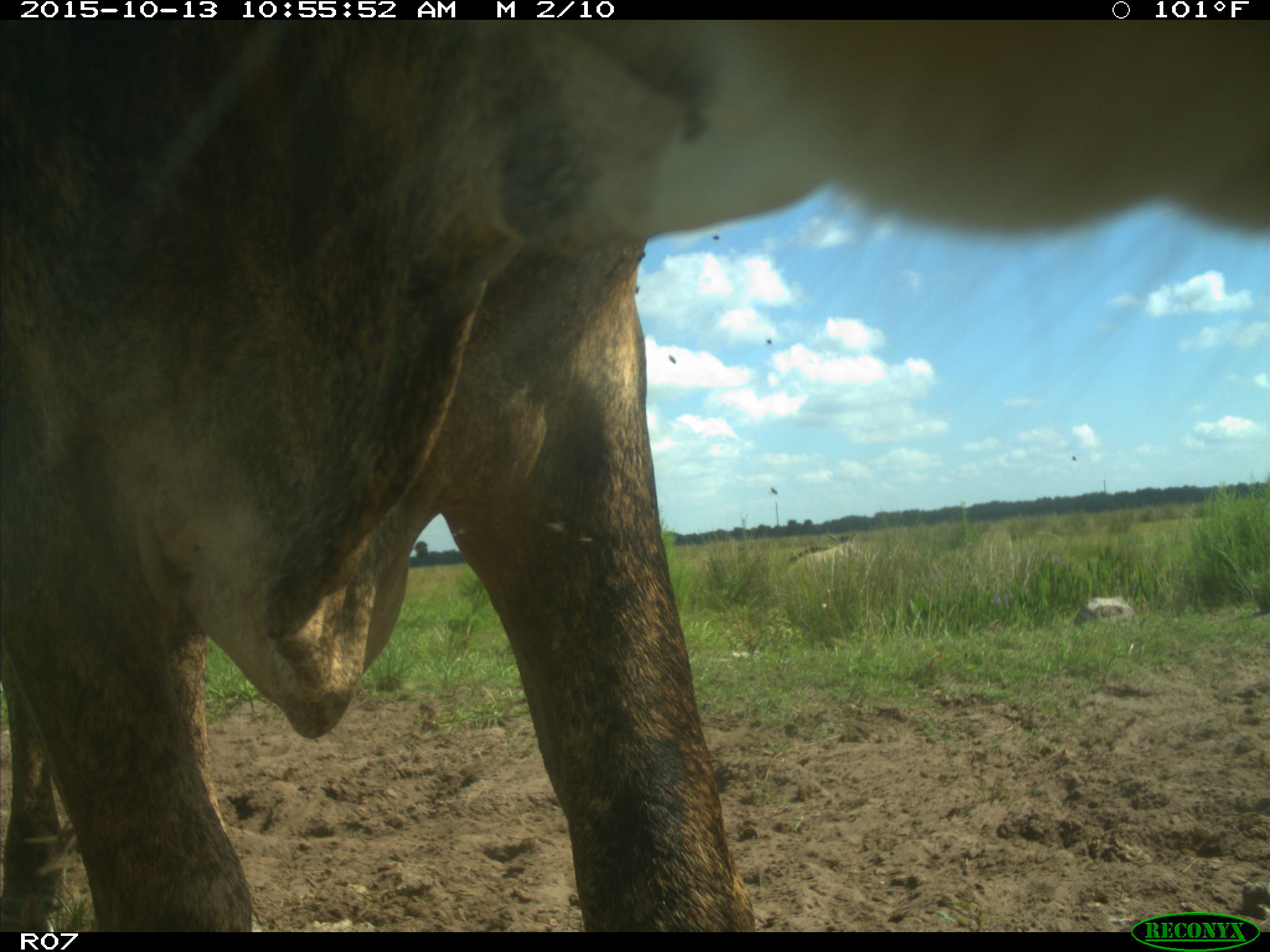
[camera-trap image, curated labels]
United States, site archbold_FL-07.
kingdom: Animalia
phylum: Chordata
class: Mammalia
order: Artiodactyla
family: Bovidae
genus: Bos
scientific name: Bos taurus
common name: domestic cow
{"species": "Bos taurus (domestic cow)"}